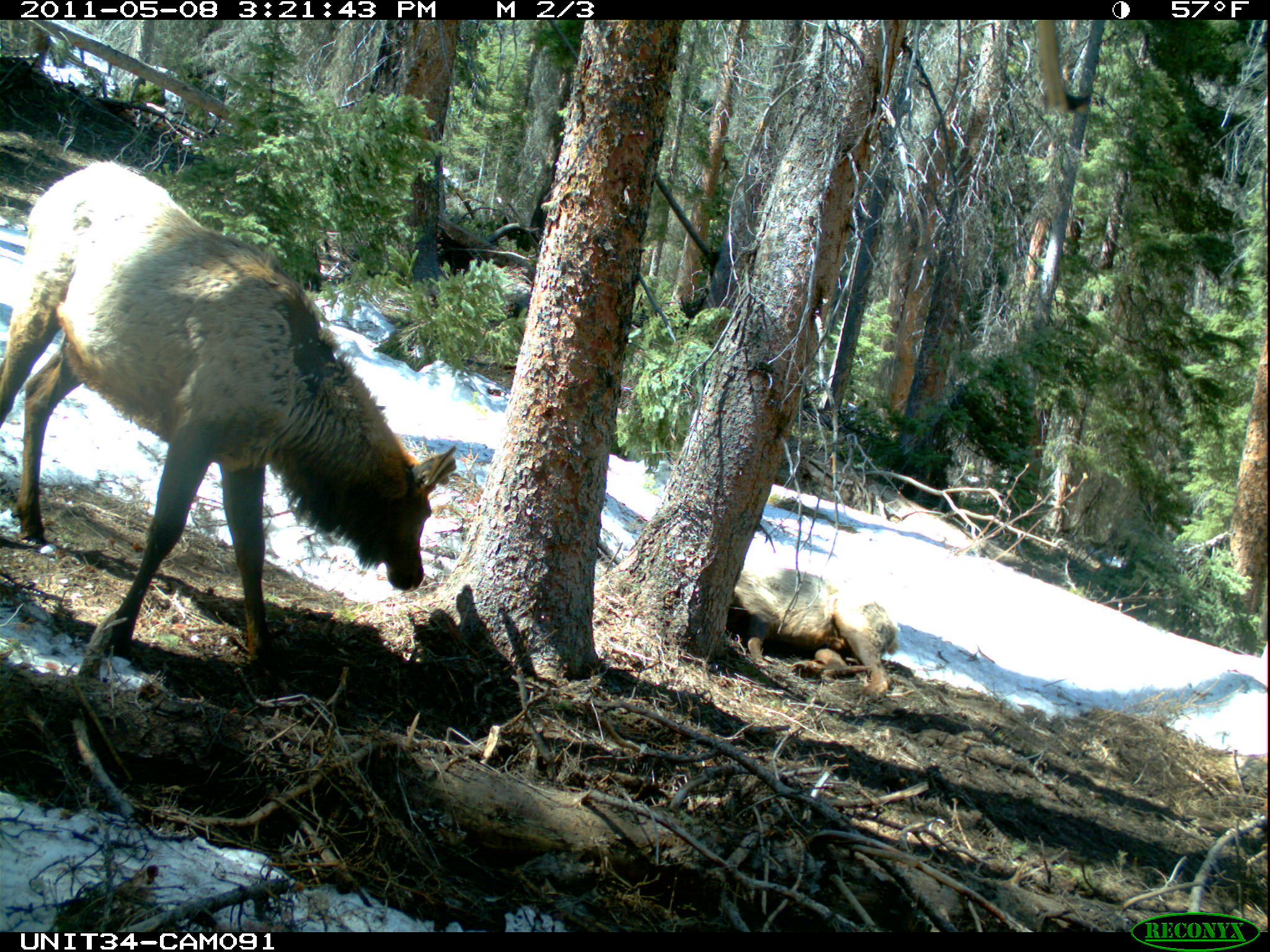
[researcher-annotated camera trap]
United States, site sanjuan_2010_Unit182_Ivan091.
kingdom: Animalia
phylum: Chordata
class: Mammalia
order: Artiodactyla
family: Cervidae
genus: Cervus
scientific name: Cervus elaphus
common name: red deer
Cervus elaphus (red deer).